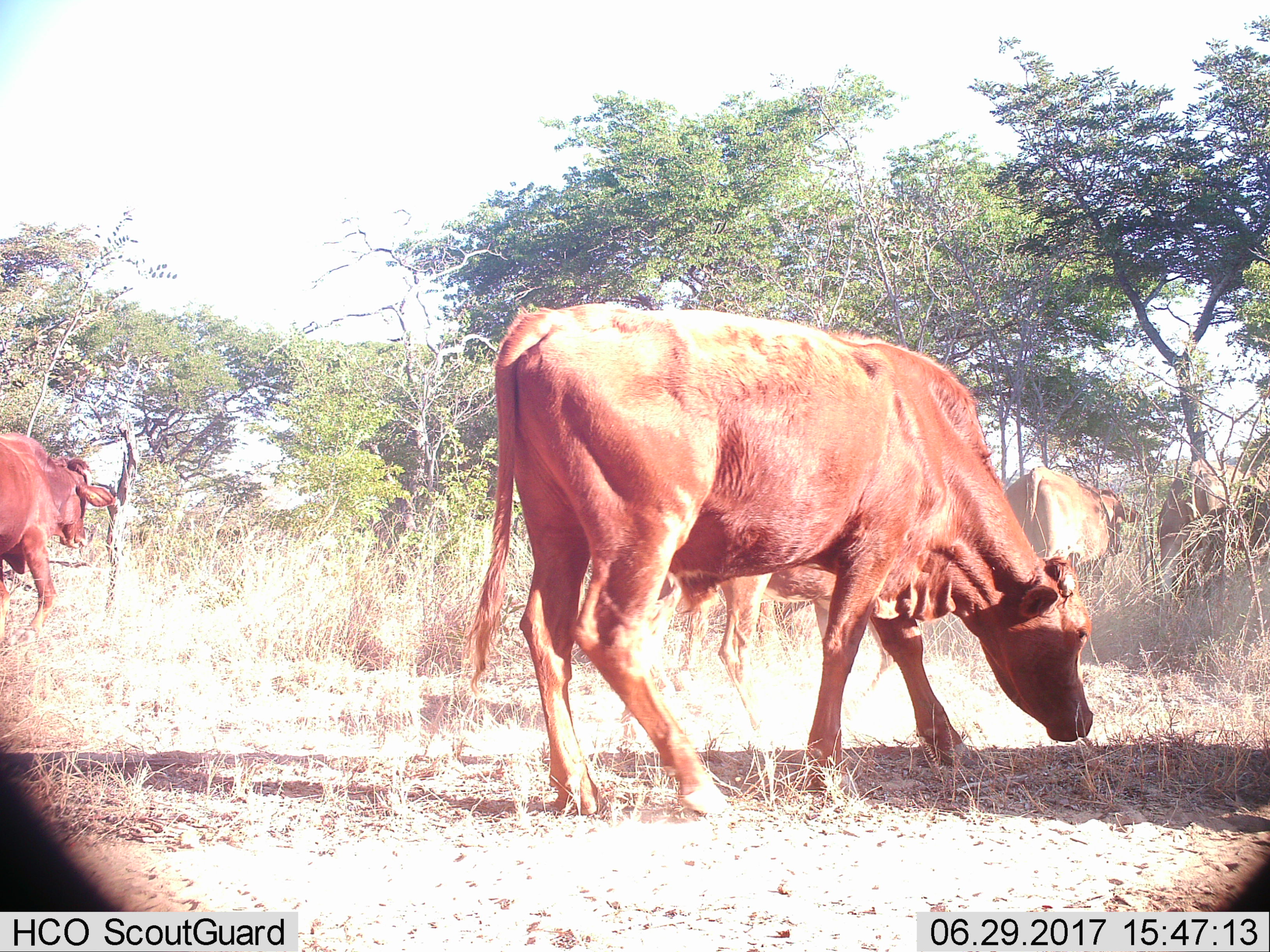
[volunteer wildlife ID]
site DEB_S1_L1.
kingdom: Animalia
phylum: Chordata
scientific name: Vertebrata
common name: domestic animal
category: domesticanimal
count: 5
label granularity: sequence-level